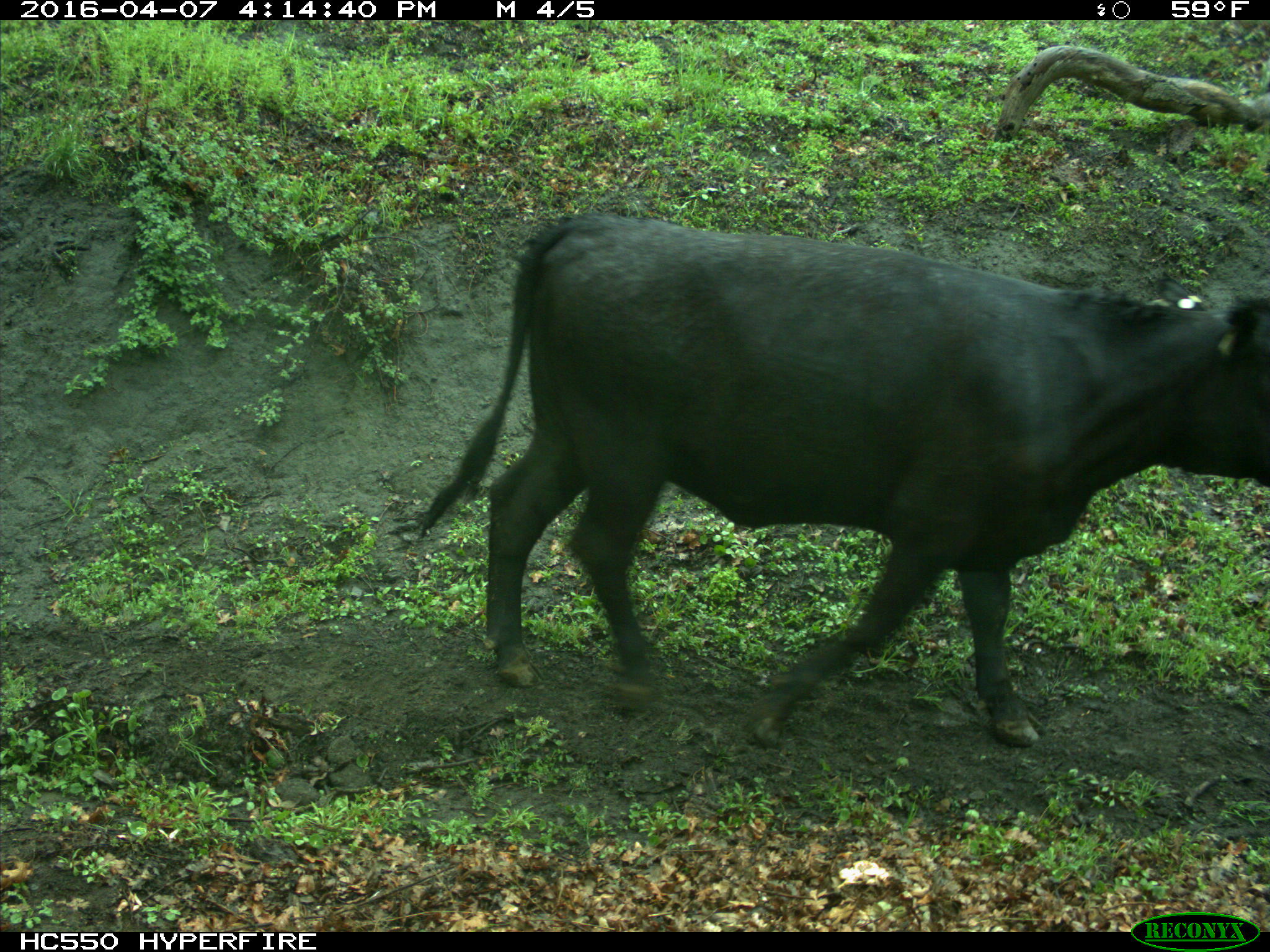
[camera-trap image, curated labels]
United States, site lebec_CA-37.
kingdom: Animalia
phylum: Chordata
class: Mammalia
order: Artiodactyla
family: Bovidae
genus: Bos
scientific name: Bos taurus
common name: domestic cow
Bos taurus (domestic cow).